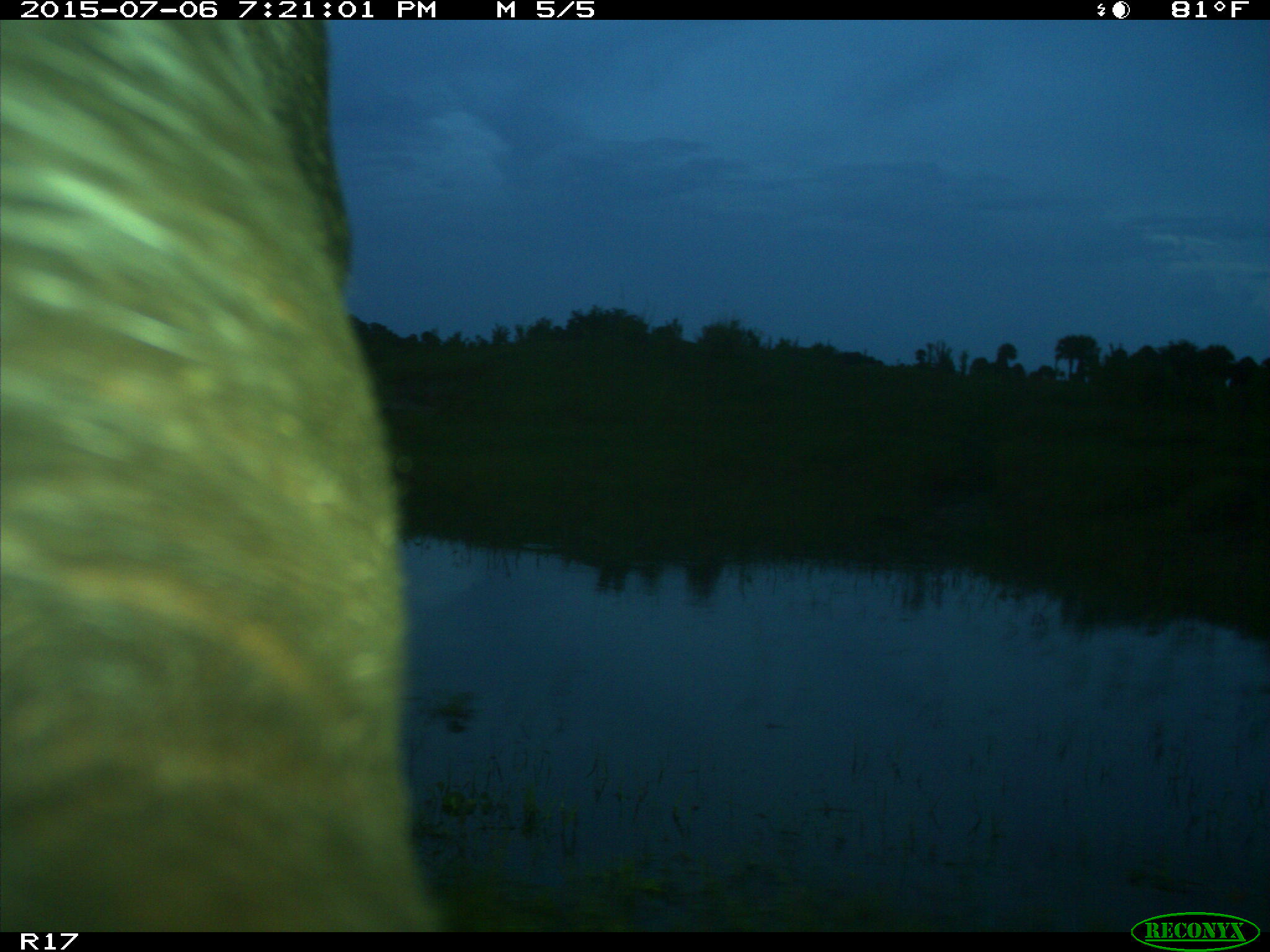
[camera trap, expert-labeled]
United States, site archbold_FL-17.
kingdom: Animalia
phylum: Chordata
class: Mammalia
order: Artiodactyla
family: Bovidae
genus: Bos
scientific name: Bos taurus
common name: domestic cow